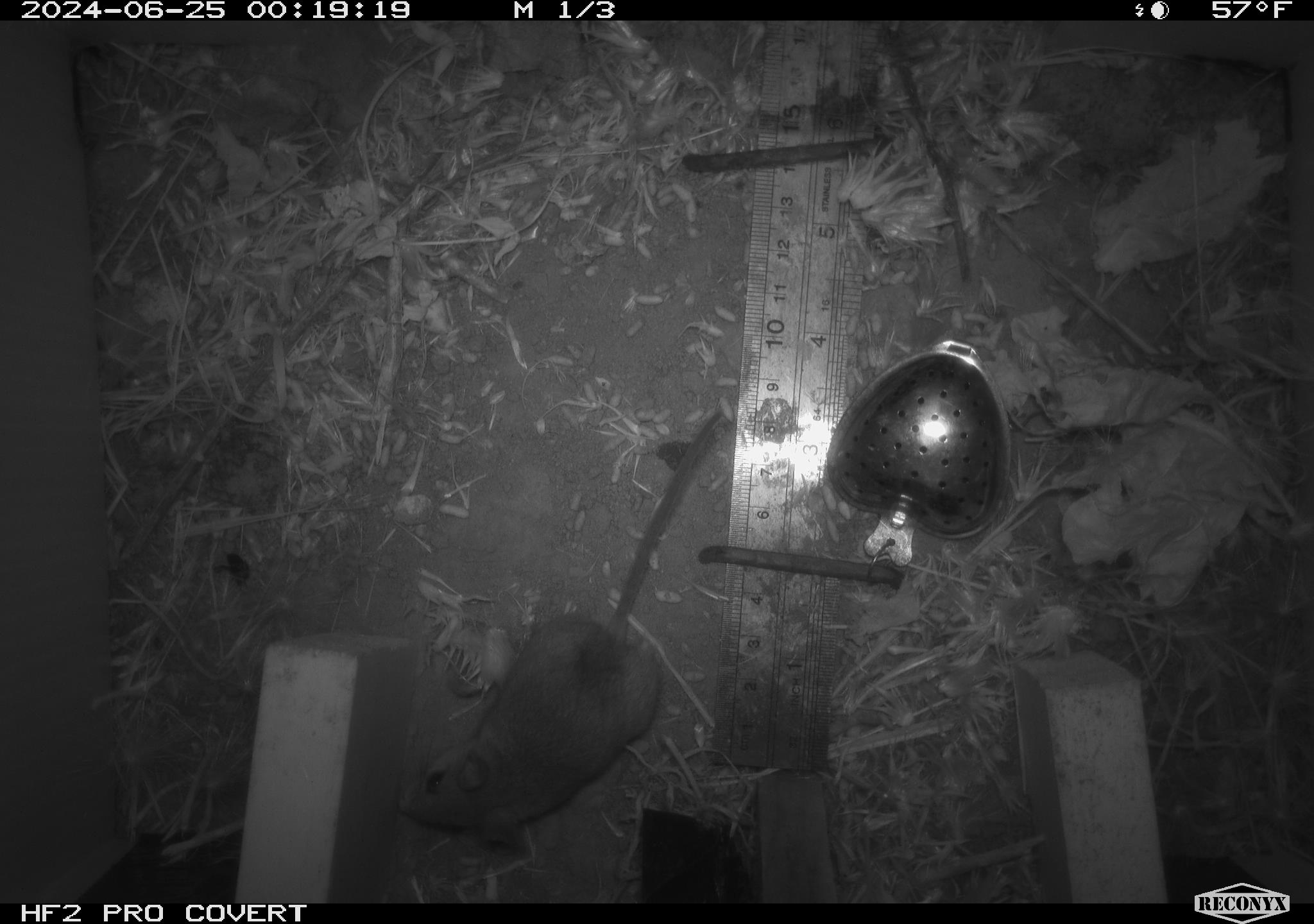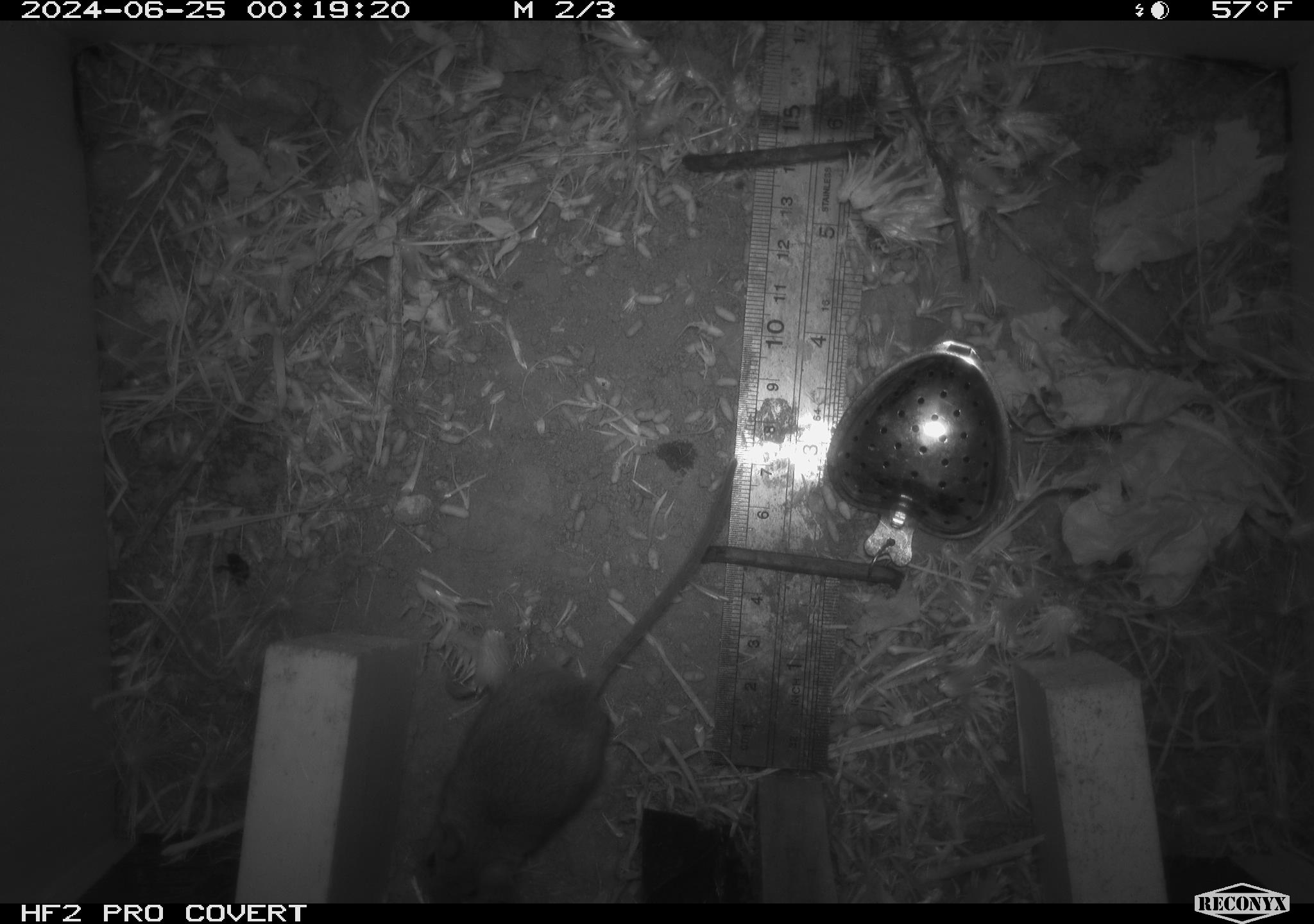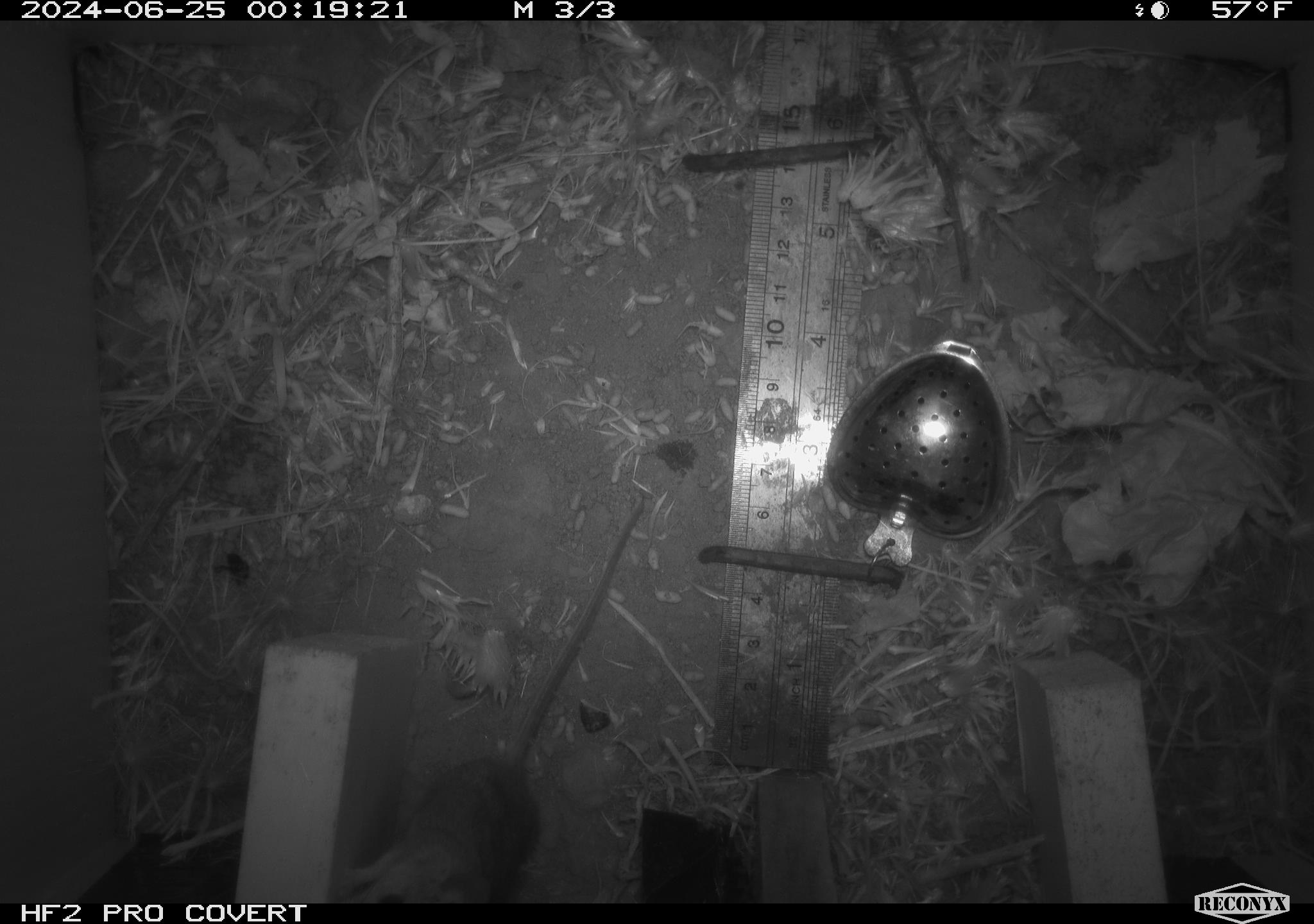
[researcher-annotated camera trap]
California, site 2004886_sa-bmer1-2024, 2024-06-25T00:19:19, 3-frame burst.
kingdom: Animalia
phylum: Chordata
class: Mammalia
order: Rodentia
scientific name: Rodentia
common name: mouse species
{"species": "mouse species (Rodentia)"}